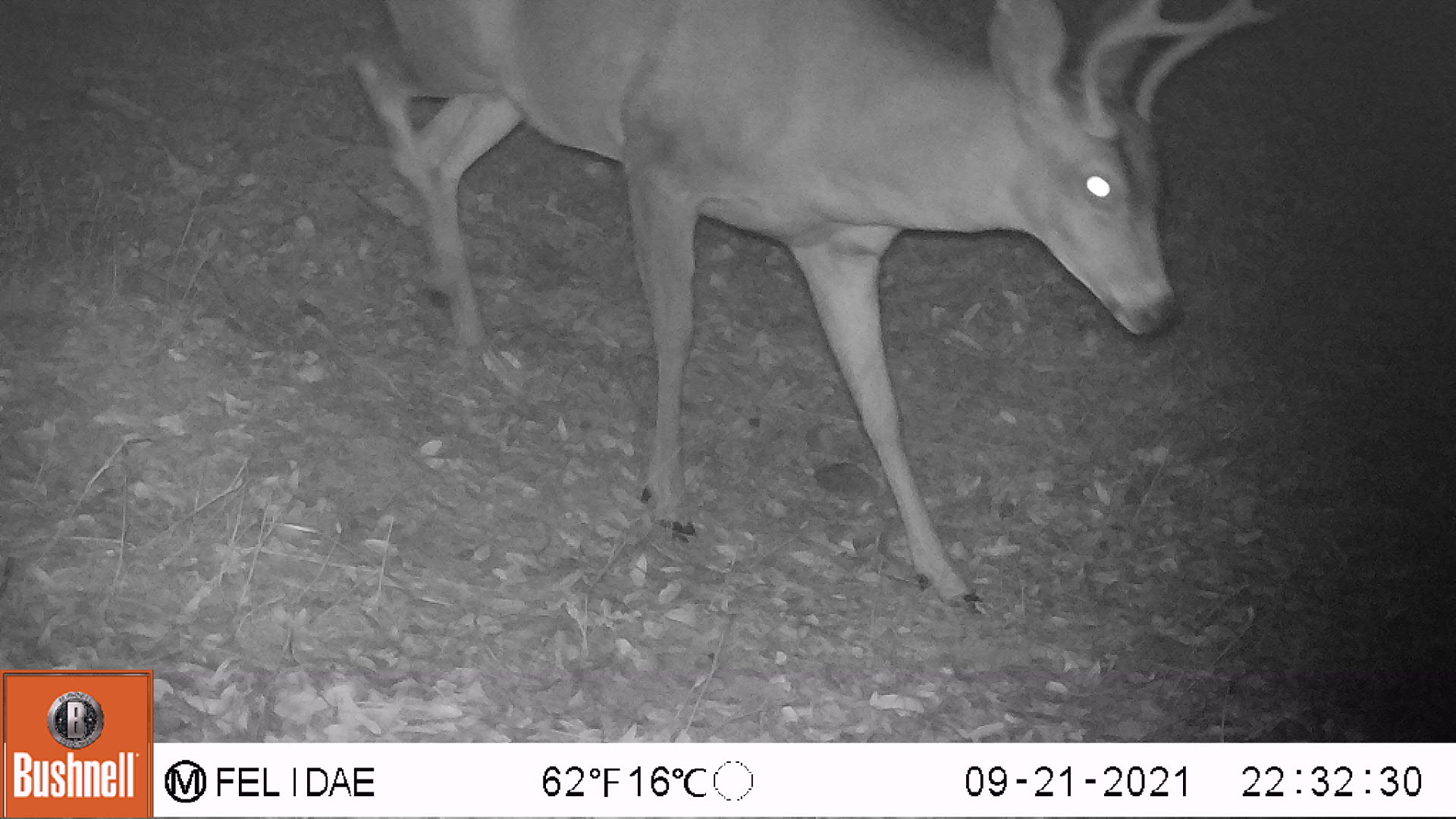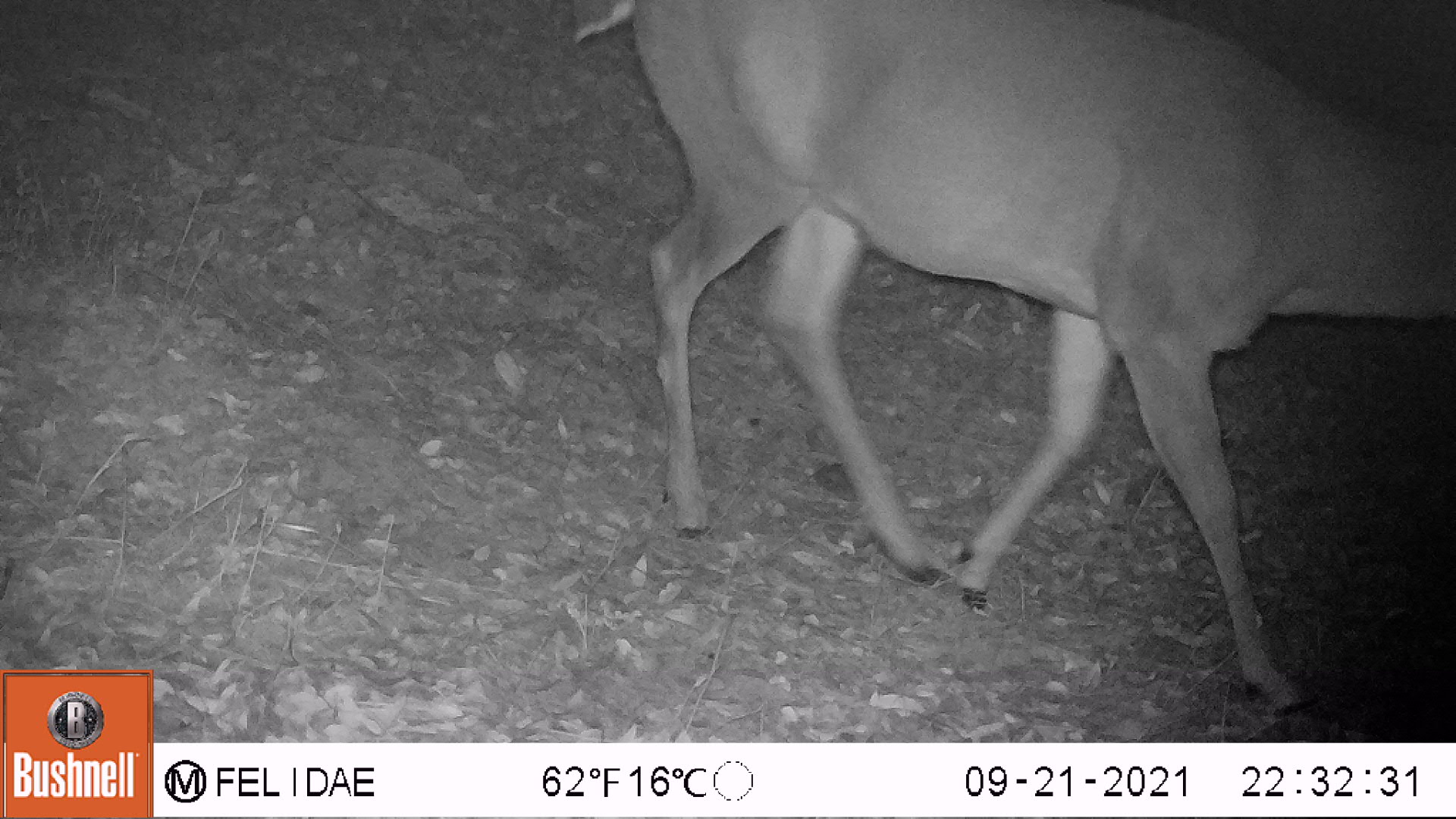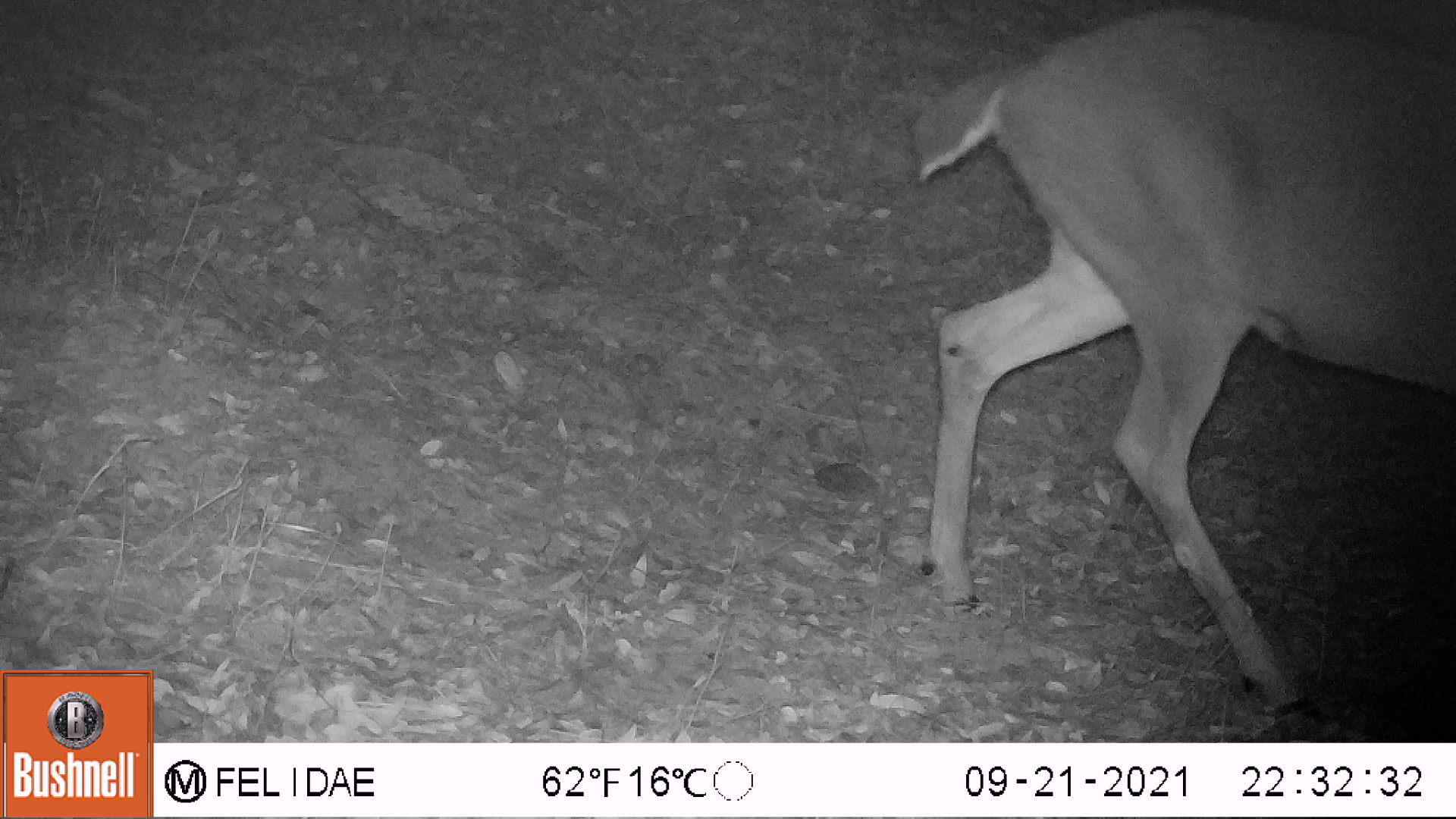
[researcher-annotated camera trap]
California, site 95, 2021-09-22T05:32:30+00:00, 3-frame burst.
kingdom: Animalia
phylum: Chordata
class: Mammalia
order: Artiodactyla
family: Cervidae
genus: Odocoileus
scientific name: Odocoileus hemionus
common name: mule deer